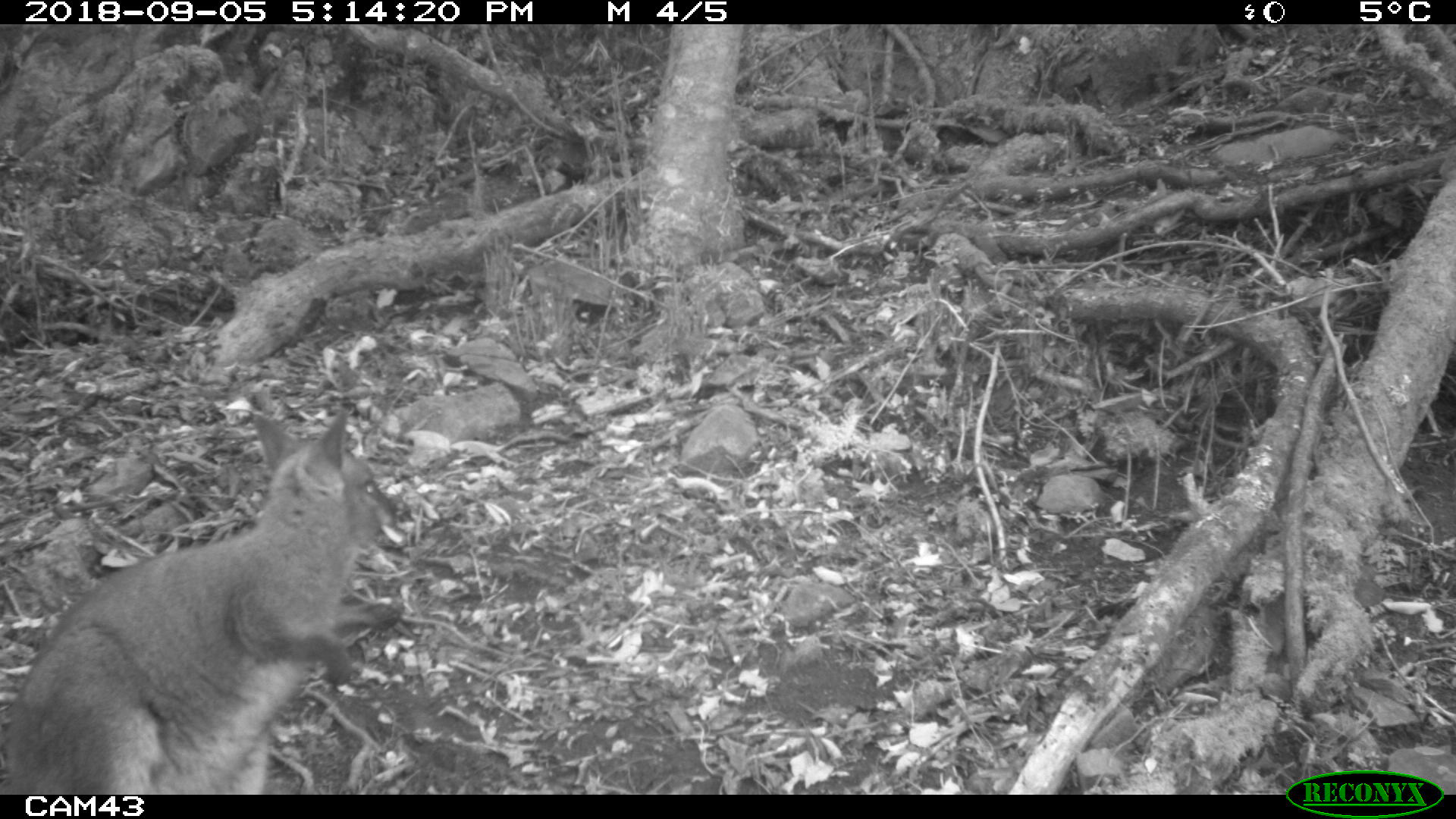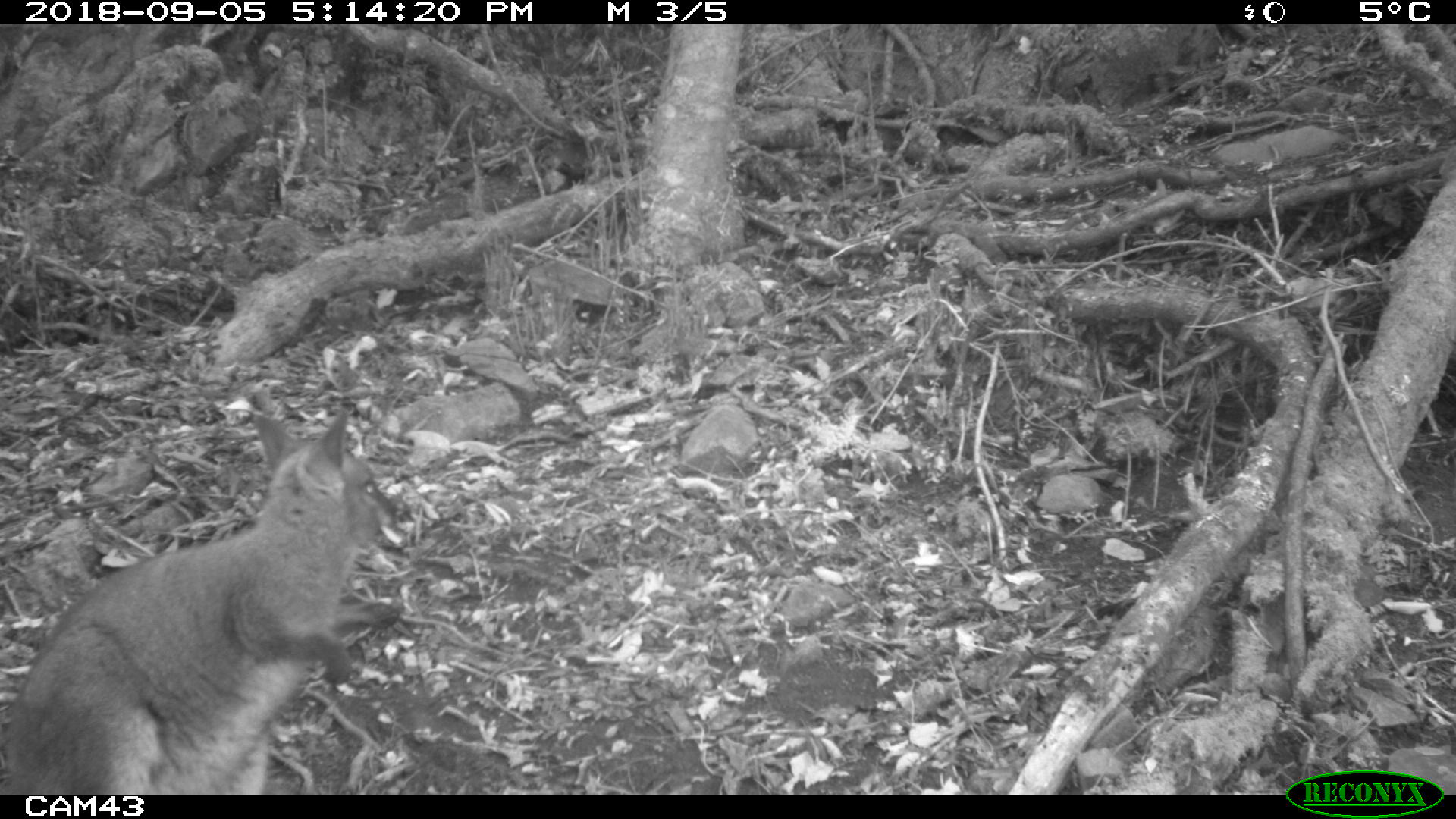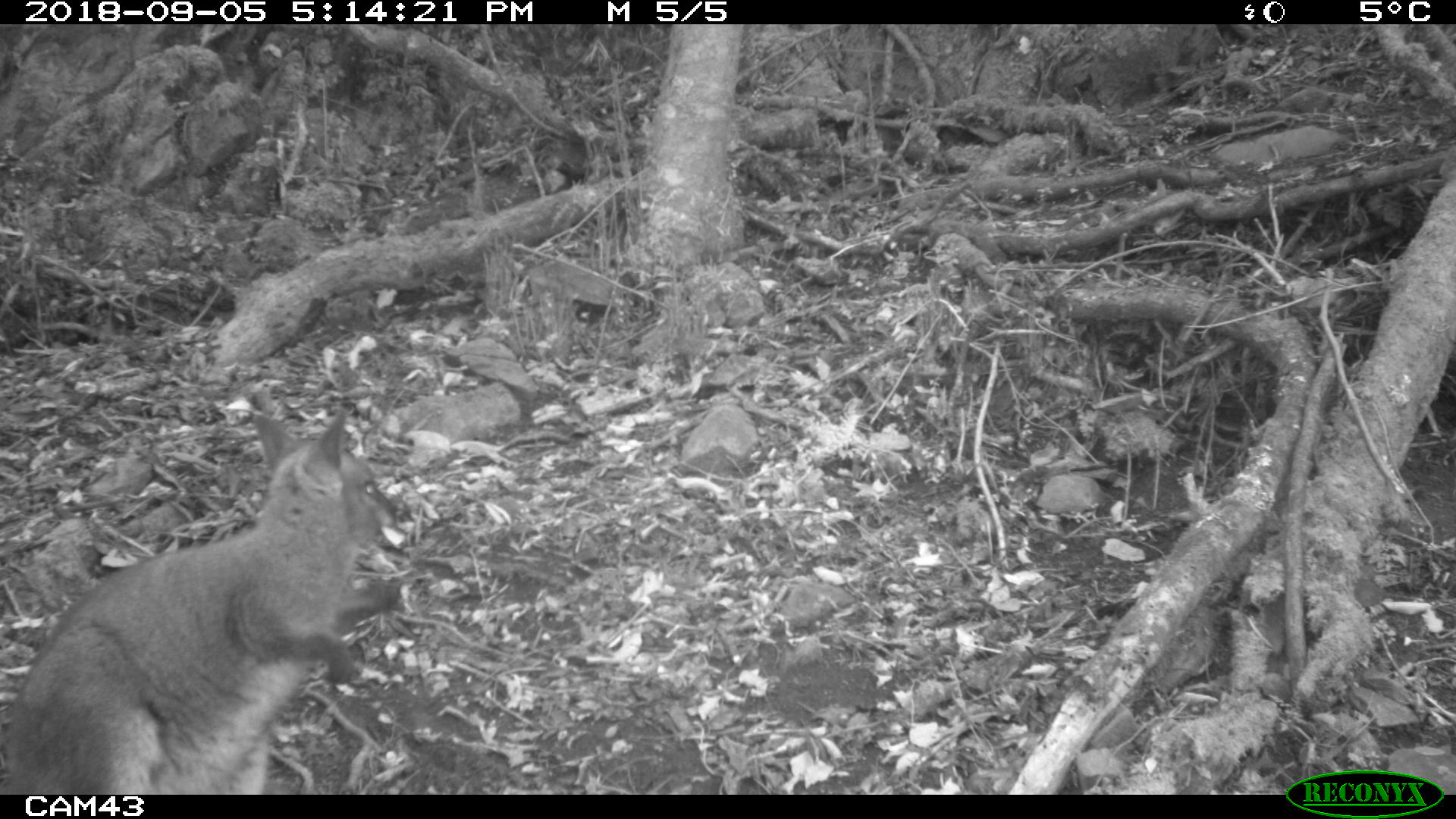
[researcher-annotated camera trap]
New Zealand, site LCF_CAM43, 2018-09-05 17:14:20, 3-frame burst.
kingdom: Animalia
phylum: Chordata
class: Mammalia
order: Diprotodontia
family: Macropodidae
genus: Notamacropus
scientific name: Notamacropus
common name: wallaby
Wallaby (Notamacropus).